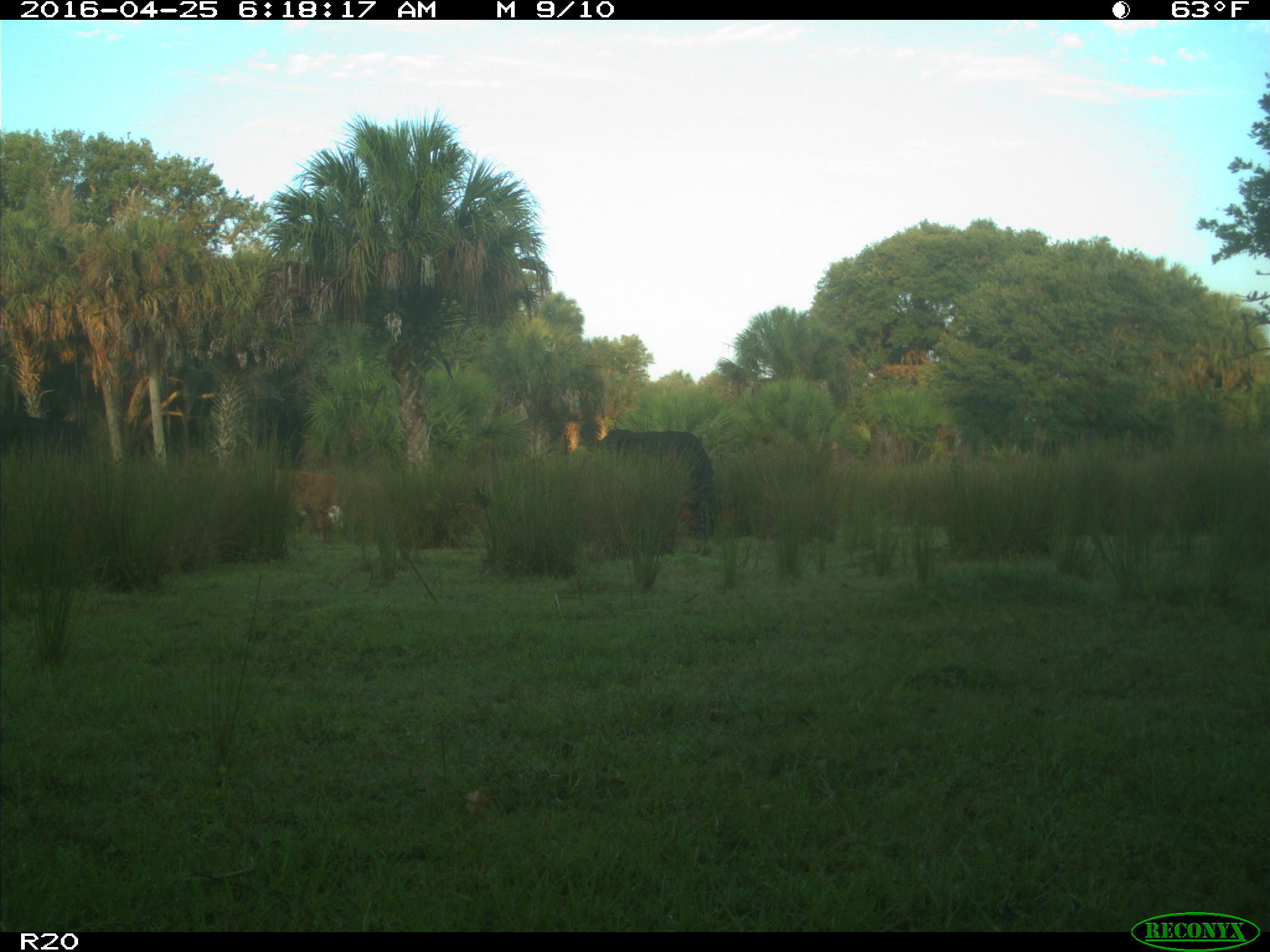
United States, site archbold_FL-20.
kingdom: Animalia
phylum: Chordata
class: Mammalia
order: Artiodactyla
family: Bovidae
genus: Bos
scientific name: Bos taurus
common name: domestic cow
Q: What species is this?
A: Bos taurus (domestic cow).